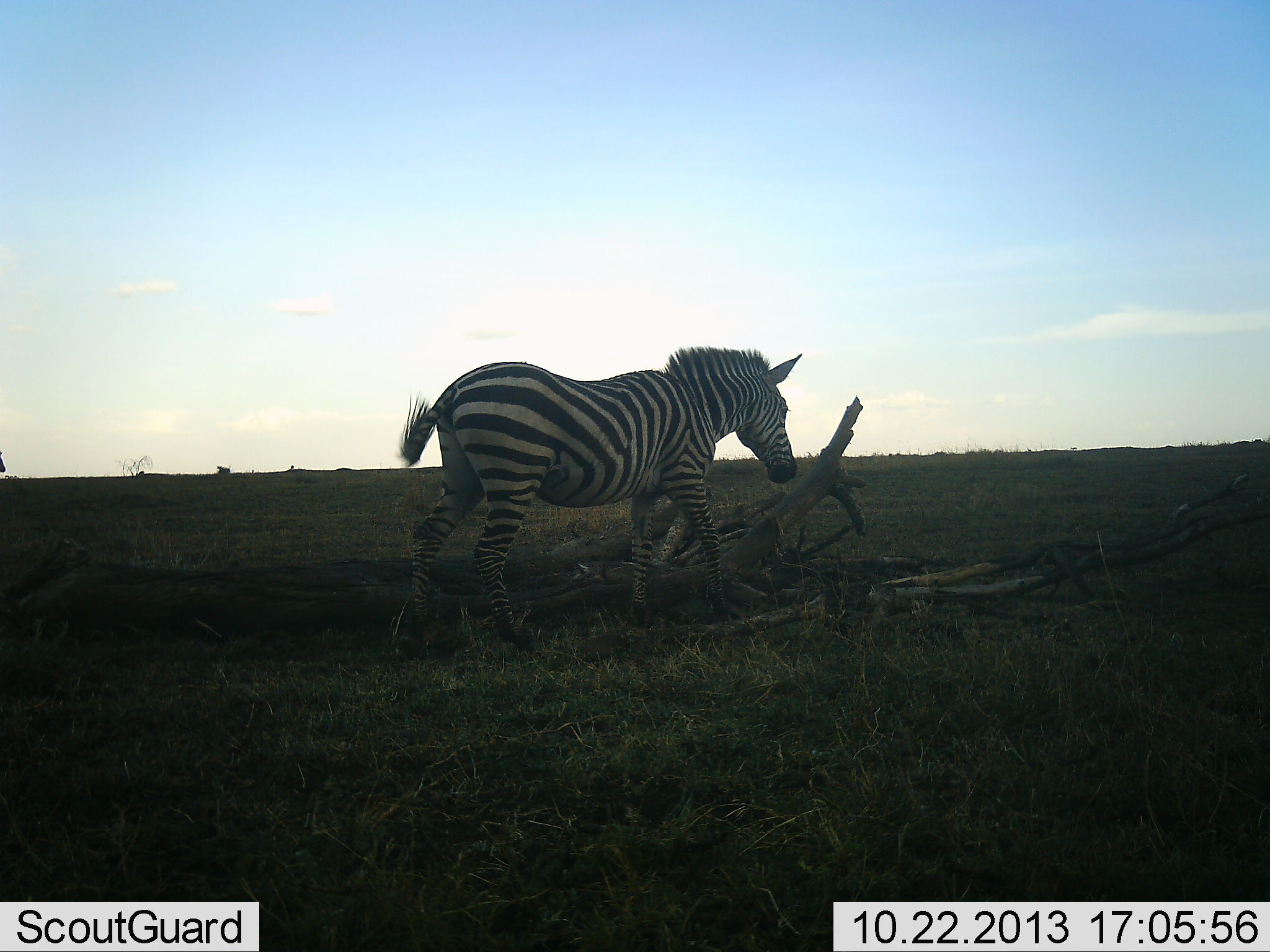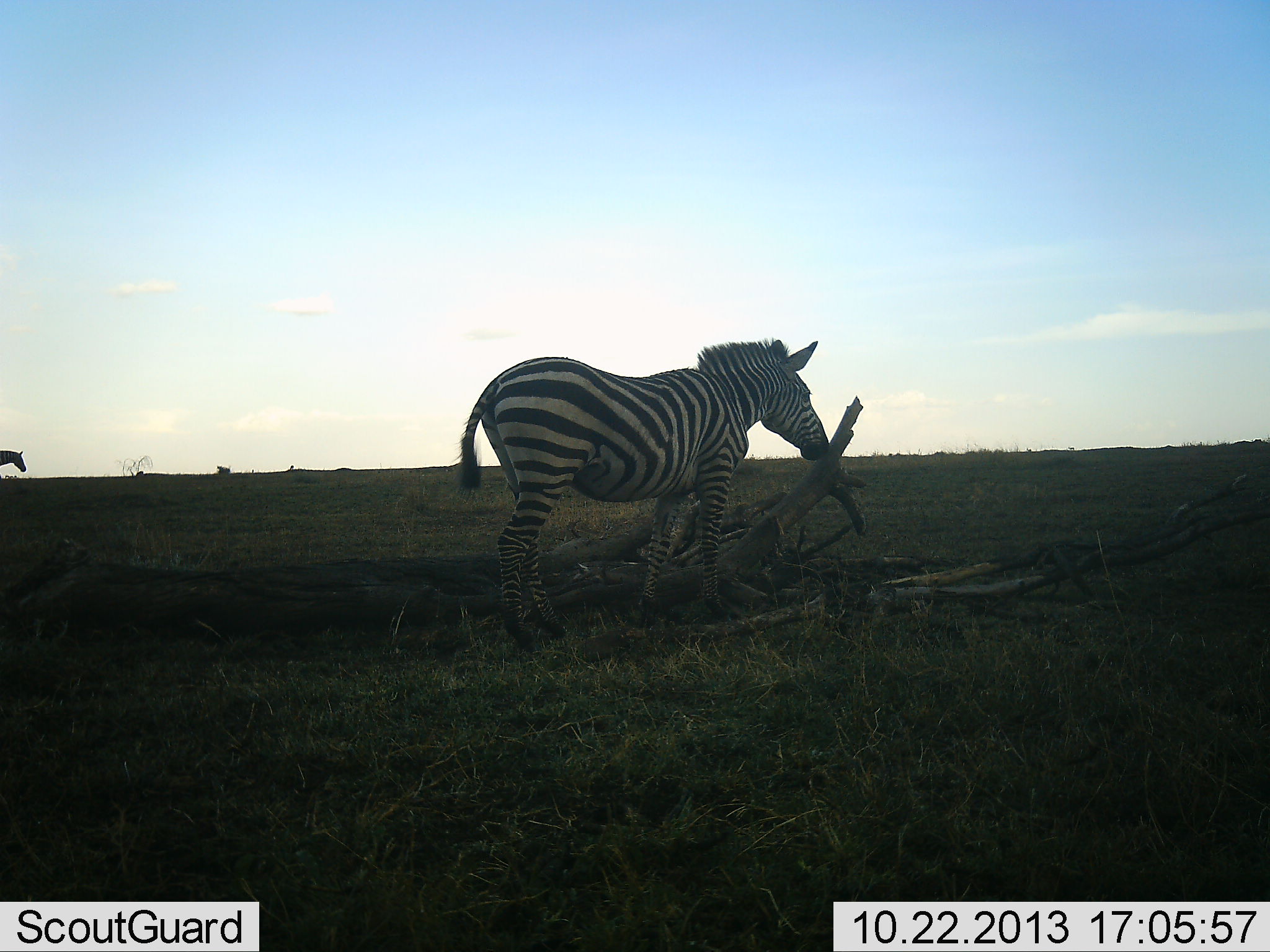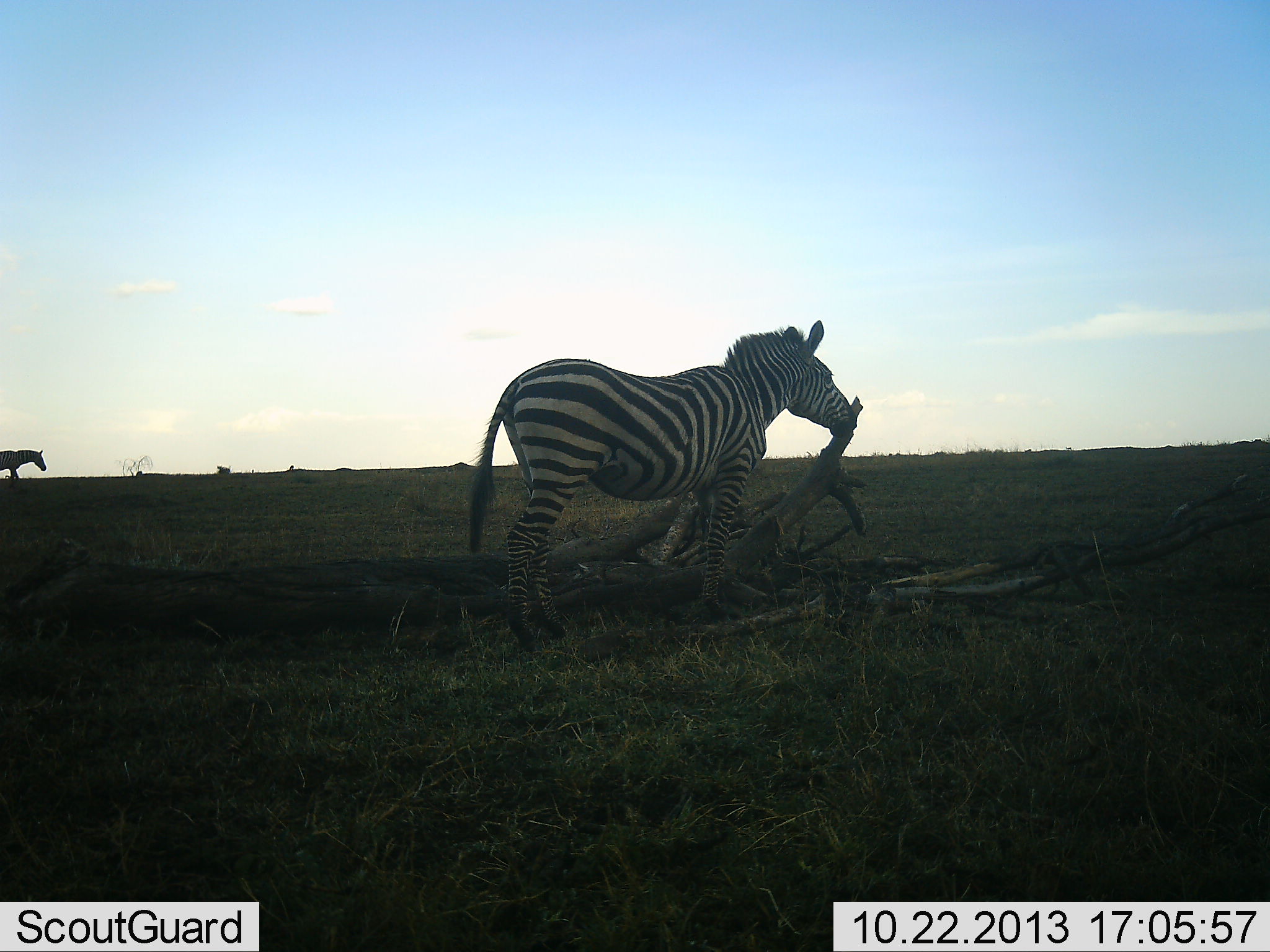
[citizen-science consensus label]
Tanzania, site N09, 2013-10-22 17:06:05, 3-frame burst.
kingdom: Animalia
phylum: Chordata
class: Mammalia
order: Perissodactyla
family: Equidae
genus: Equus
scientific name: Equus quagga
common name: plains zebra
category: zebra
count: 2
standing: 13%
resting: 0%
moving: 93%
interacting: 7%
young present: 0%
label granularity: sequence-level